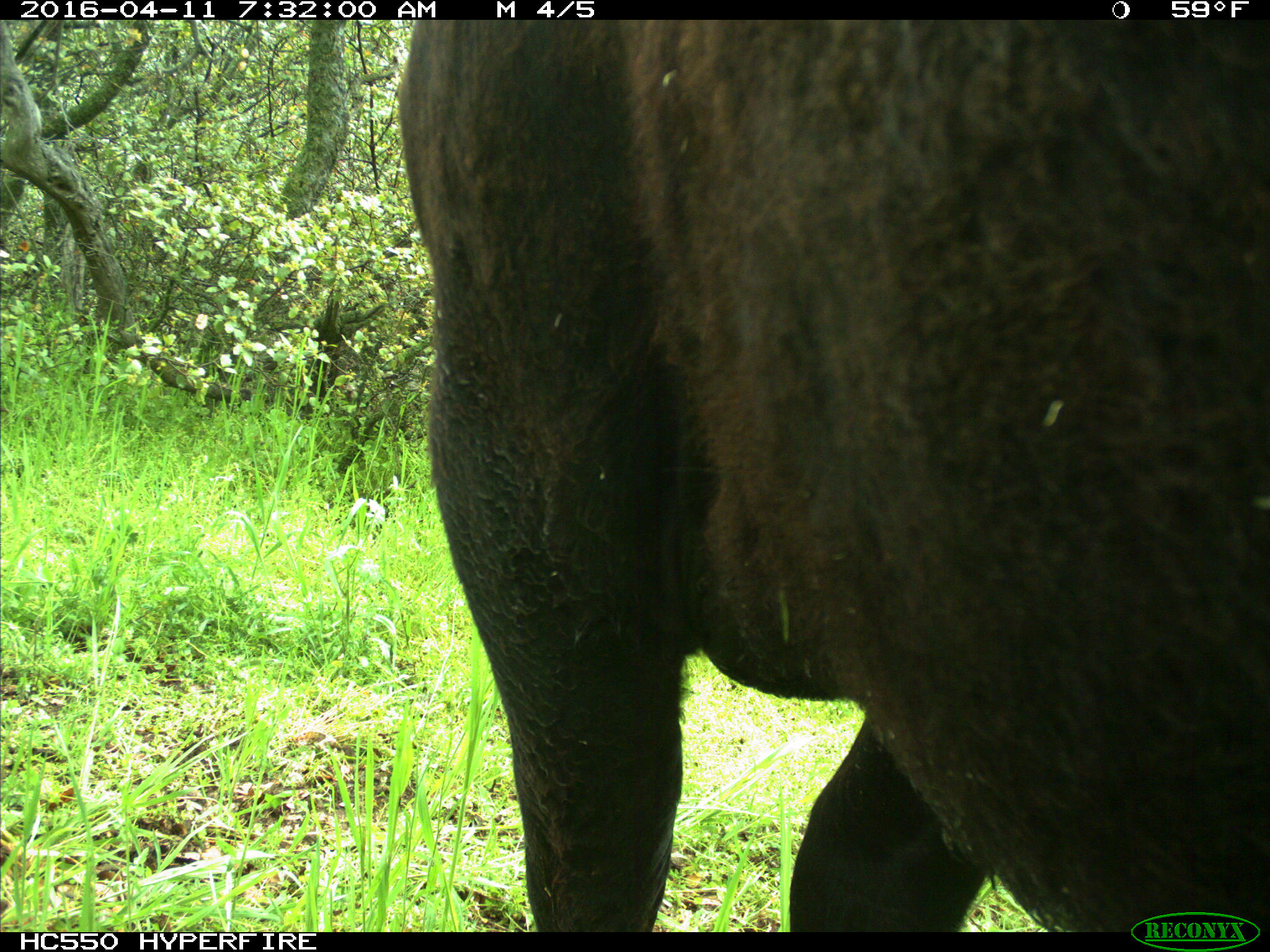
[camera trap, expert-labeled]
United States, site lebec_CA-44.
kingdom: Animalia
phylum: Chordata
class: Mammalia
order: Artiodactyla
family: Bovidae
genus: Bos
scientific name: Bos taurus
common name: domestic cow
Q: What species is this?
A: Bos taurus (domestic cow).